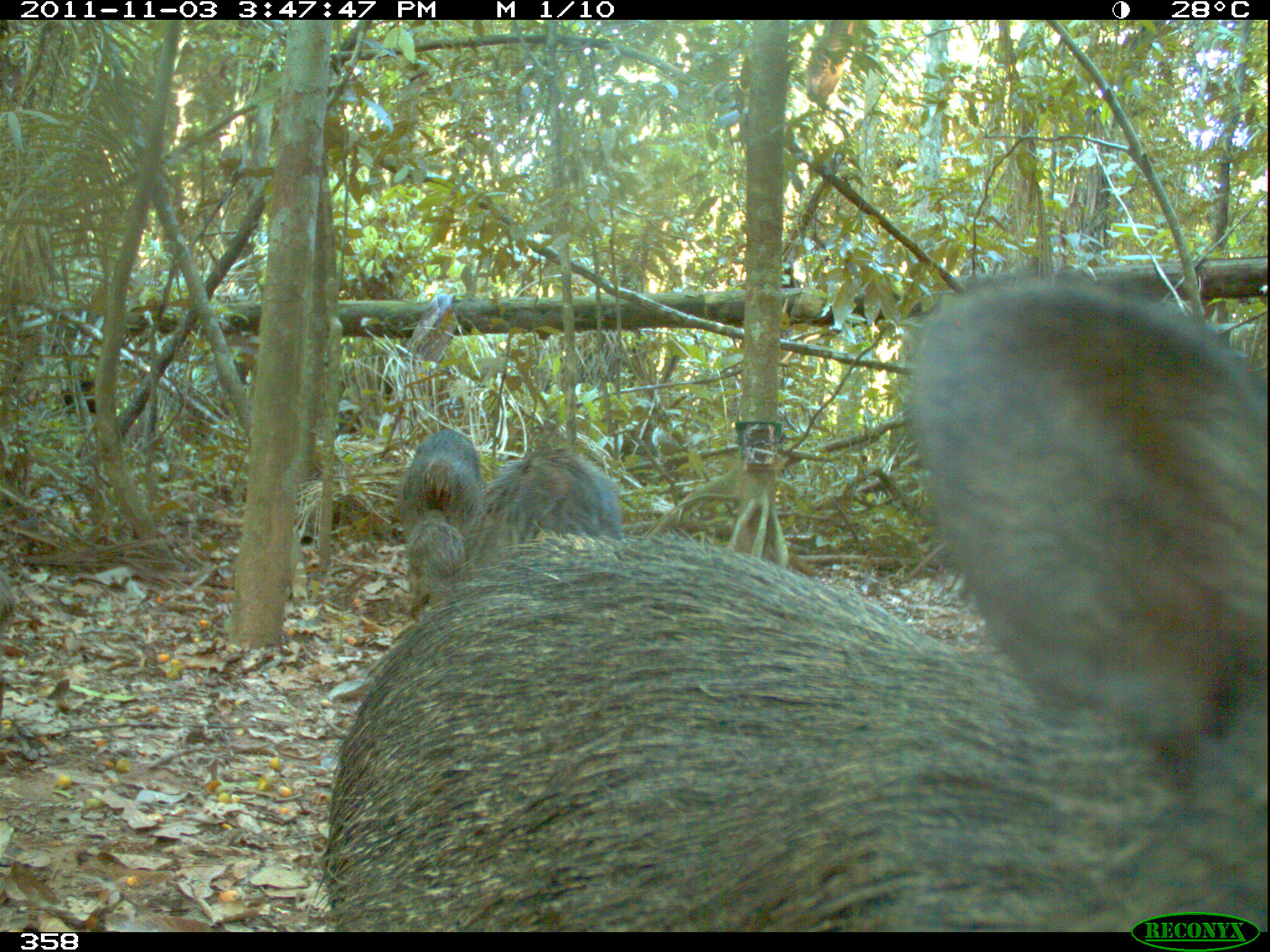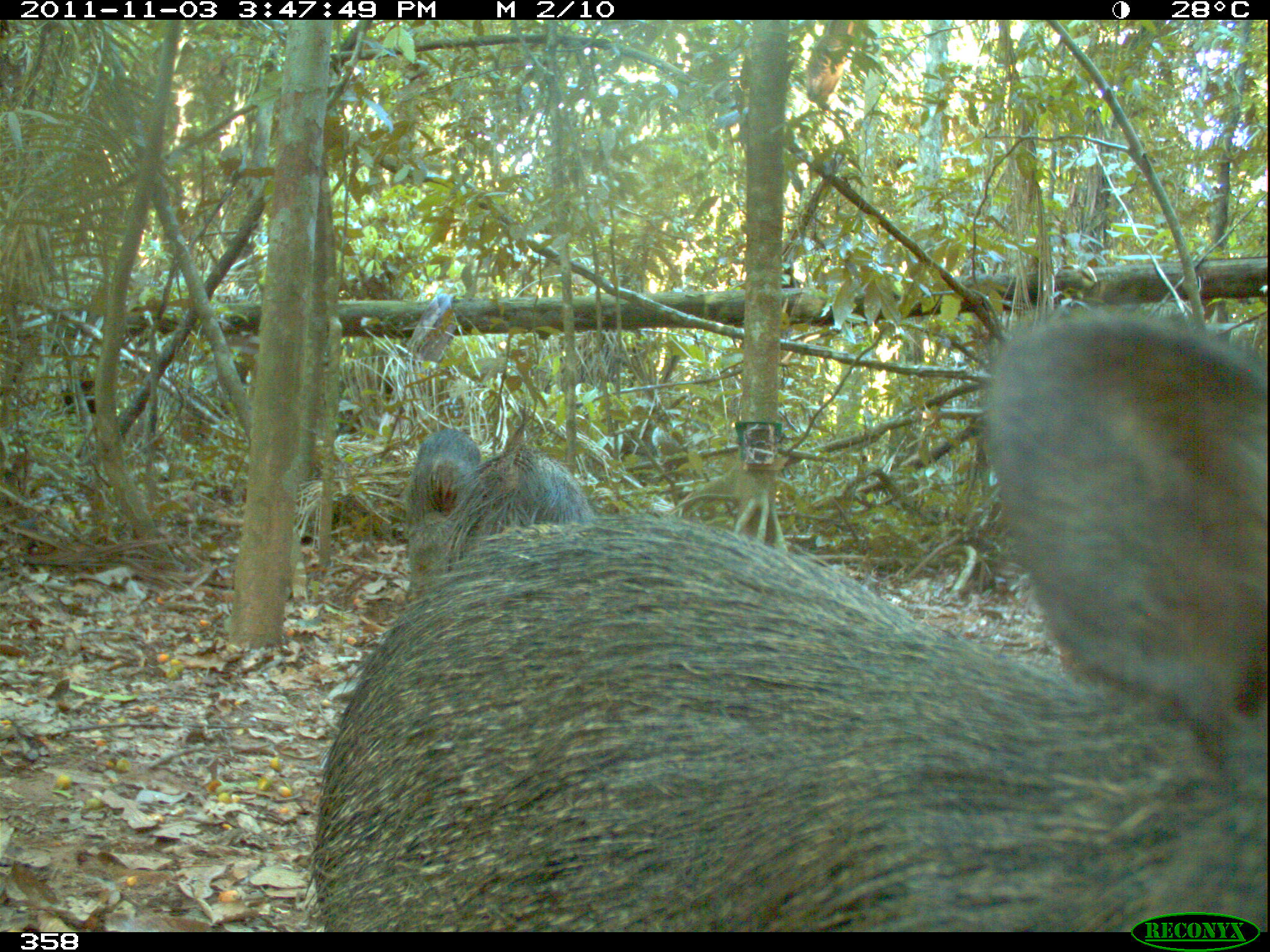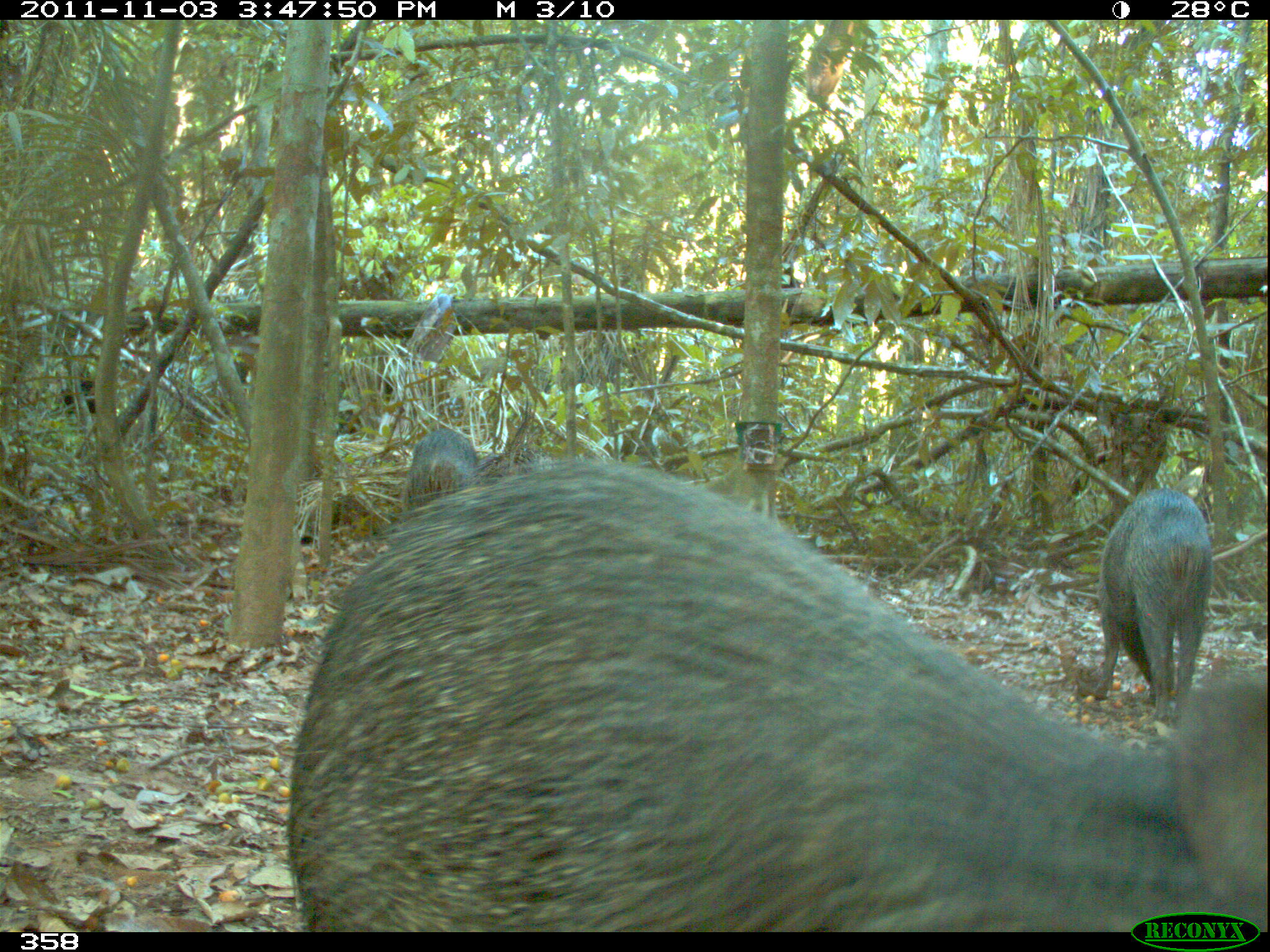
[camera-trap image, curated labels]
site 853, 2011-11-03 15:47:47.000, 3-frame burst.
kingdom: Animalia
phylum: Chordata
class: Mammalia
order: Artiodactyla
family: Tayassuidae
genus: Pecari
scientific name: Pecari tajacu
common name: collared peccary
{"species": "Pecari tajacu (collared peccary)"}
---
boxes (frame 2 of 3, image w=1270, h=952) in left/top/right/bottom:
pecari tajacu: 310/306/1267/931; 407/428/594/598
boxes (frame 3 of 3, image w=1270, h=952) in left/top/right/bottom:
pecari tajacu: 284/458/1267/931; 1092/488/1212/719; 408/429/479/510